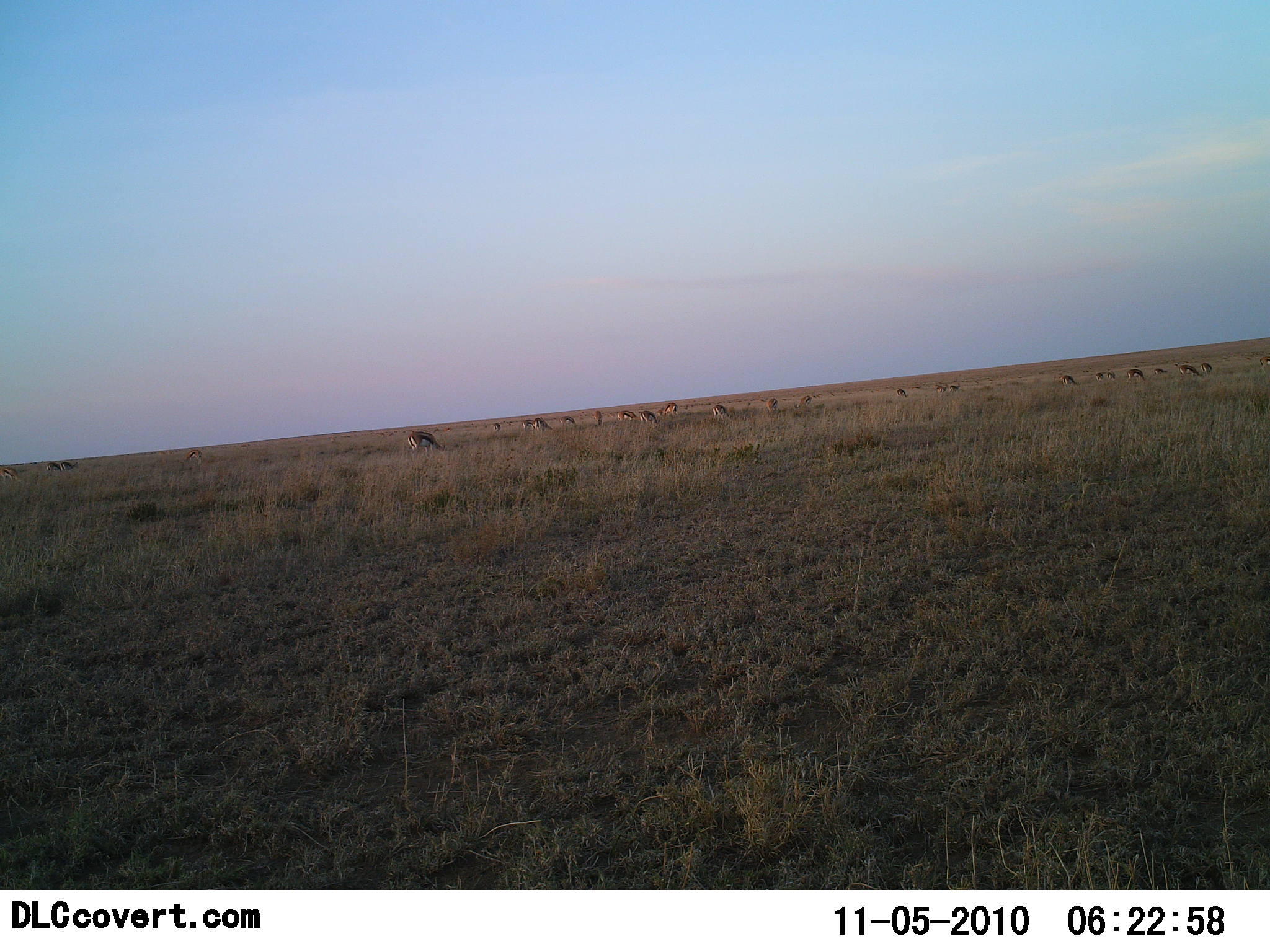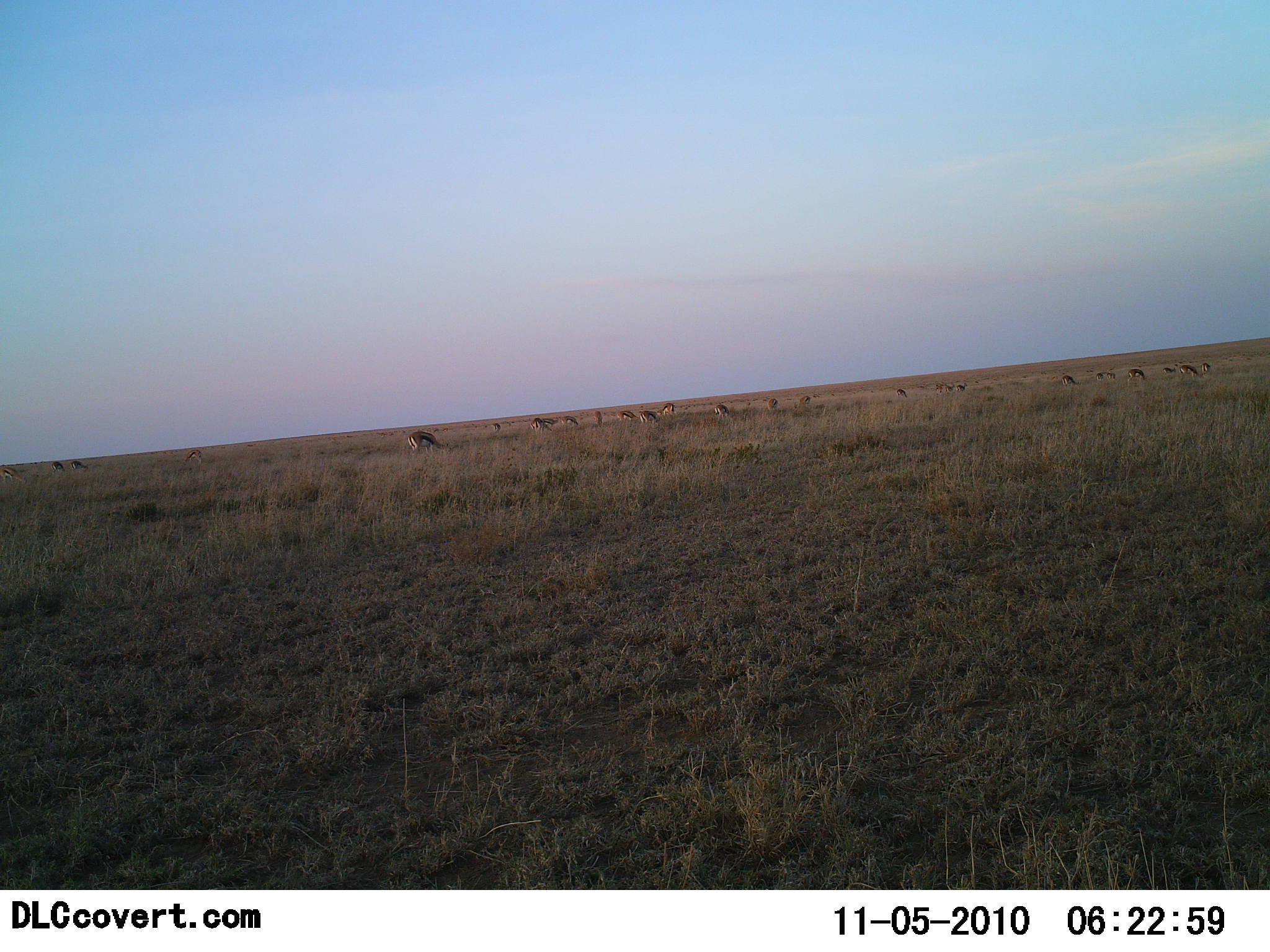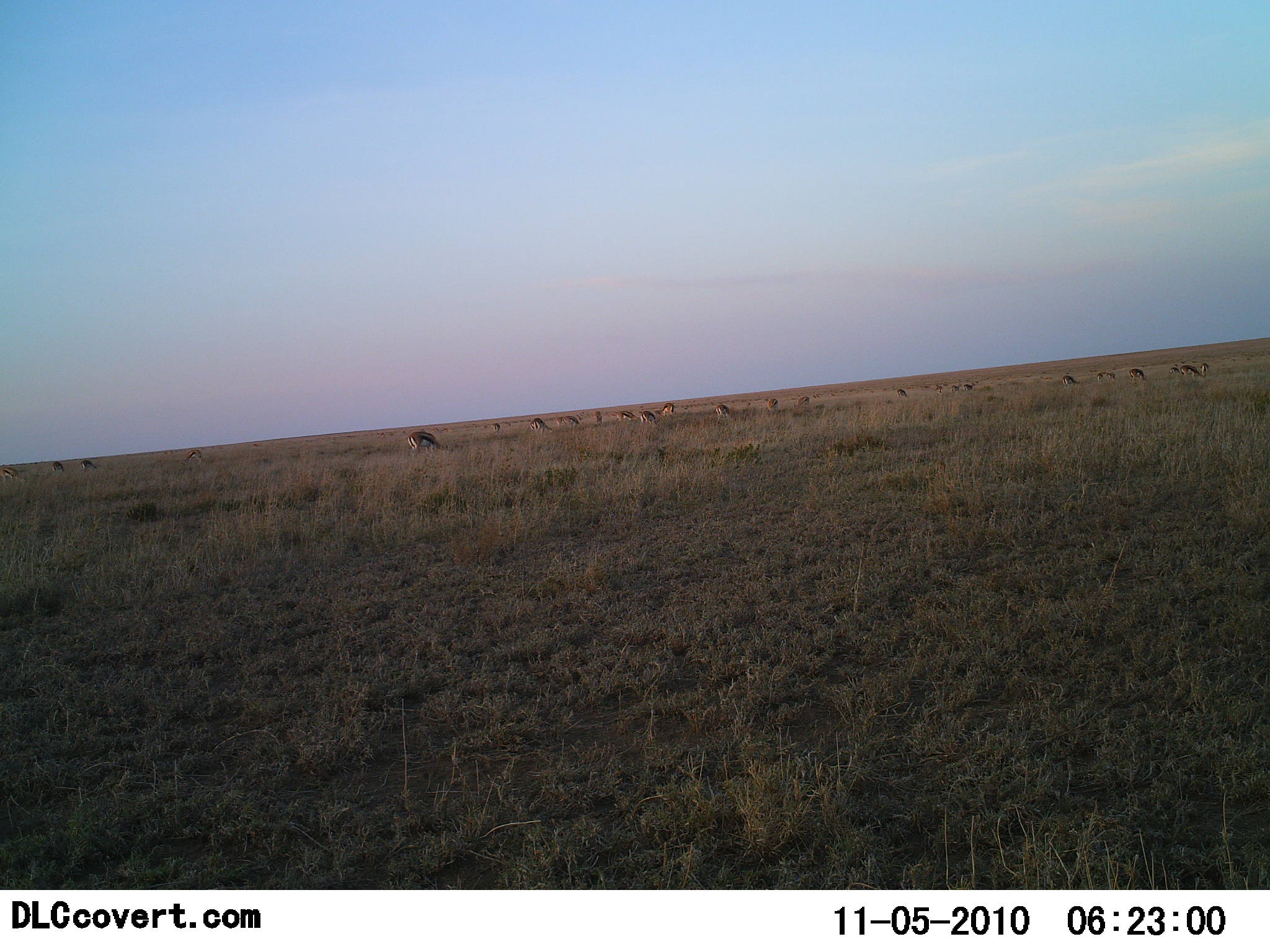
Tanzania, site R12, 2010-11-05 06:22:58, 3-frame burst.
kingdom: Animalia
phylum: Chordata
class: Mammalia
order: Artiodactyla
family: Bovidae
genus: Eudorcas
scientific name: Eudorcas thomsonii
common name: thomson's gazelle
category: gazellethomsons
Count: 11-50.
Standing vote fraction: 62%.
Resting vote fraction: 8%.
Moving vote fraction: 46%.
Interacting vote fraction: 0%.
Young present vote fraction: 0%.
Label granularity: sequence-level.